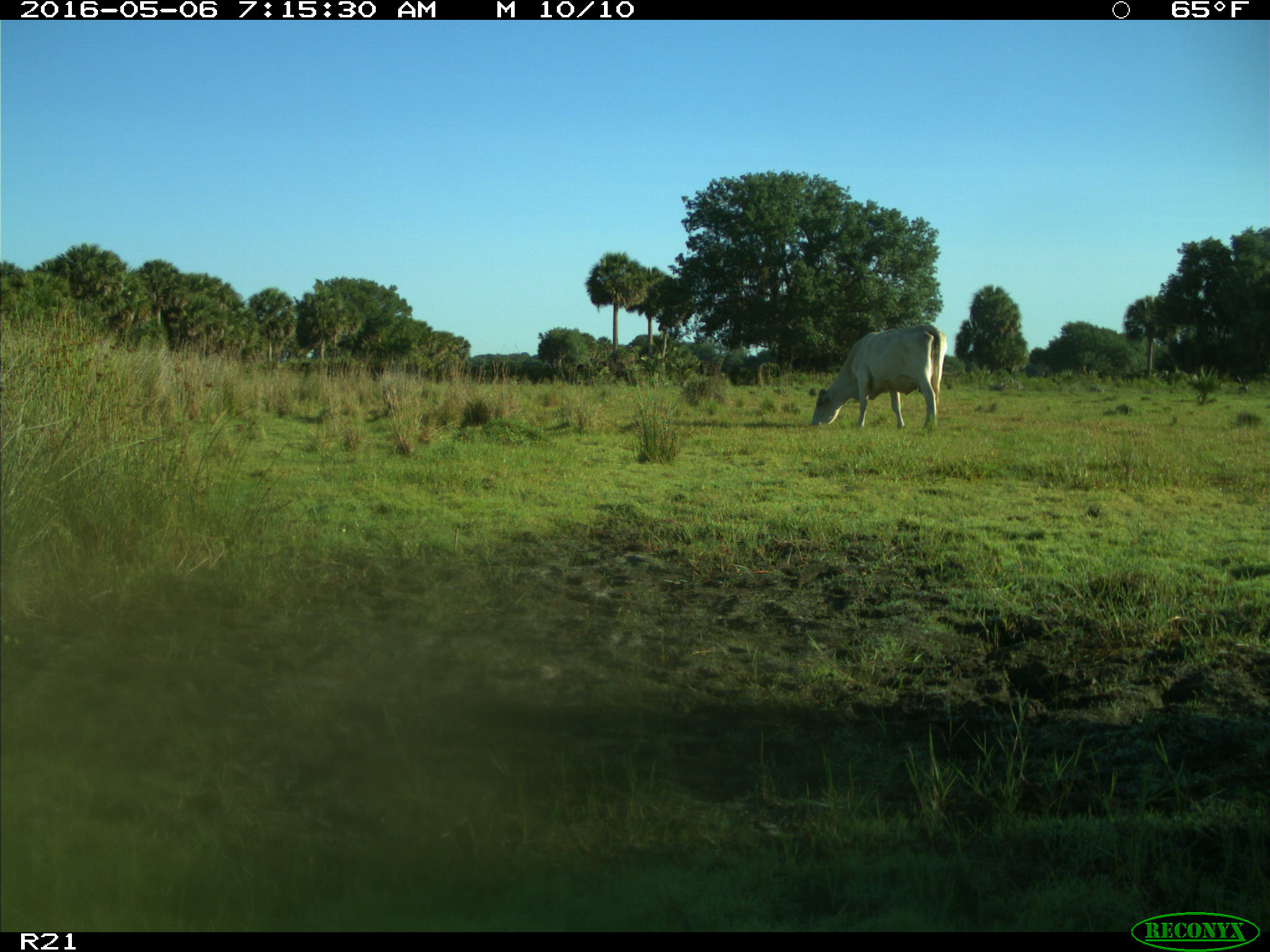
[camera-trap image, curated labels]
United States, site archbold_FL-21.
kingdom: Animalia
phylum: Chordata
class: Mammalia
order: Artiodactyla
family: Bovidae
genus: Bos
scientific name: Bos taurus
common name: domestic cow